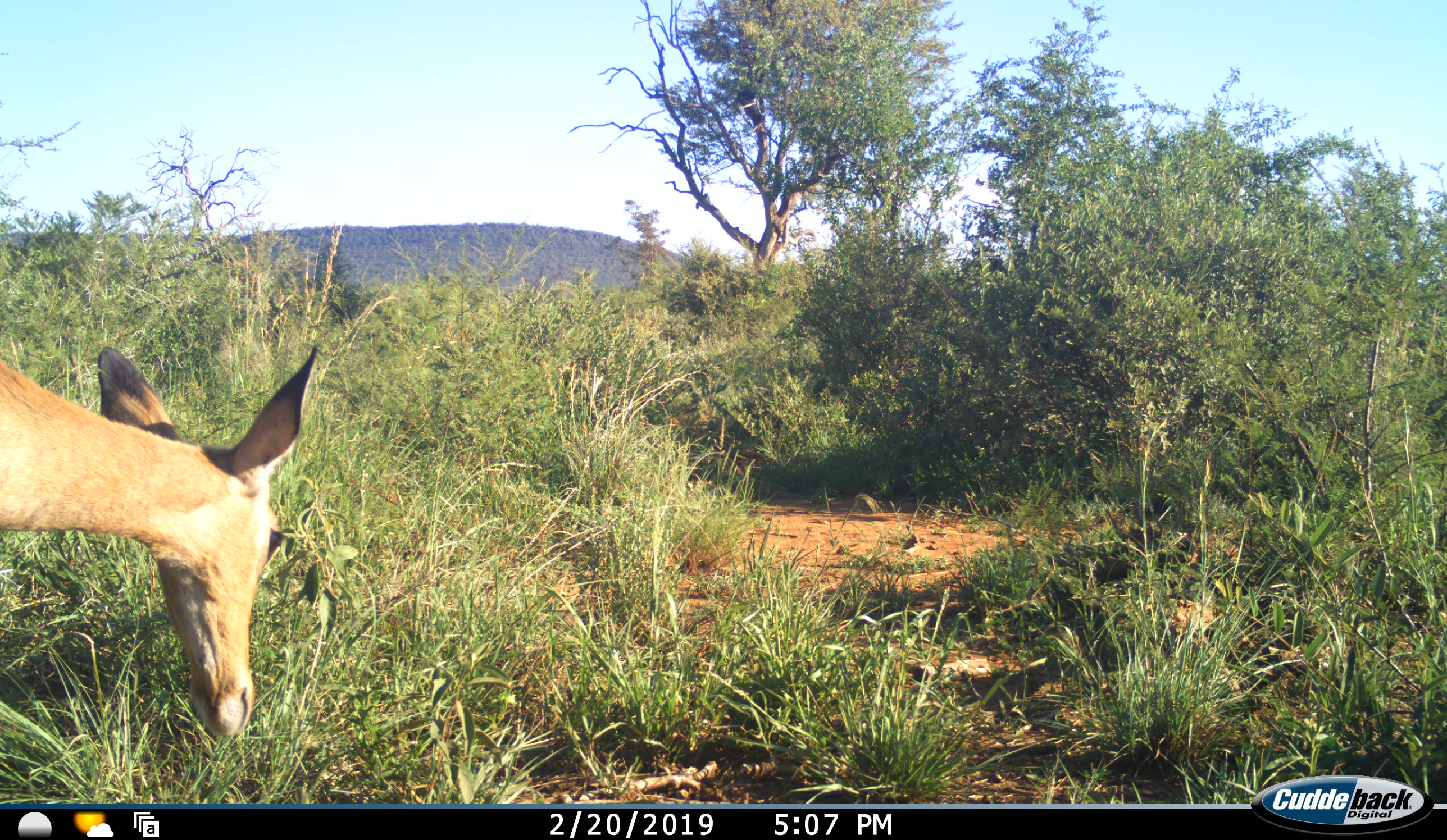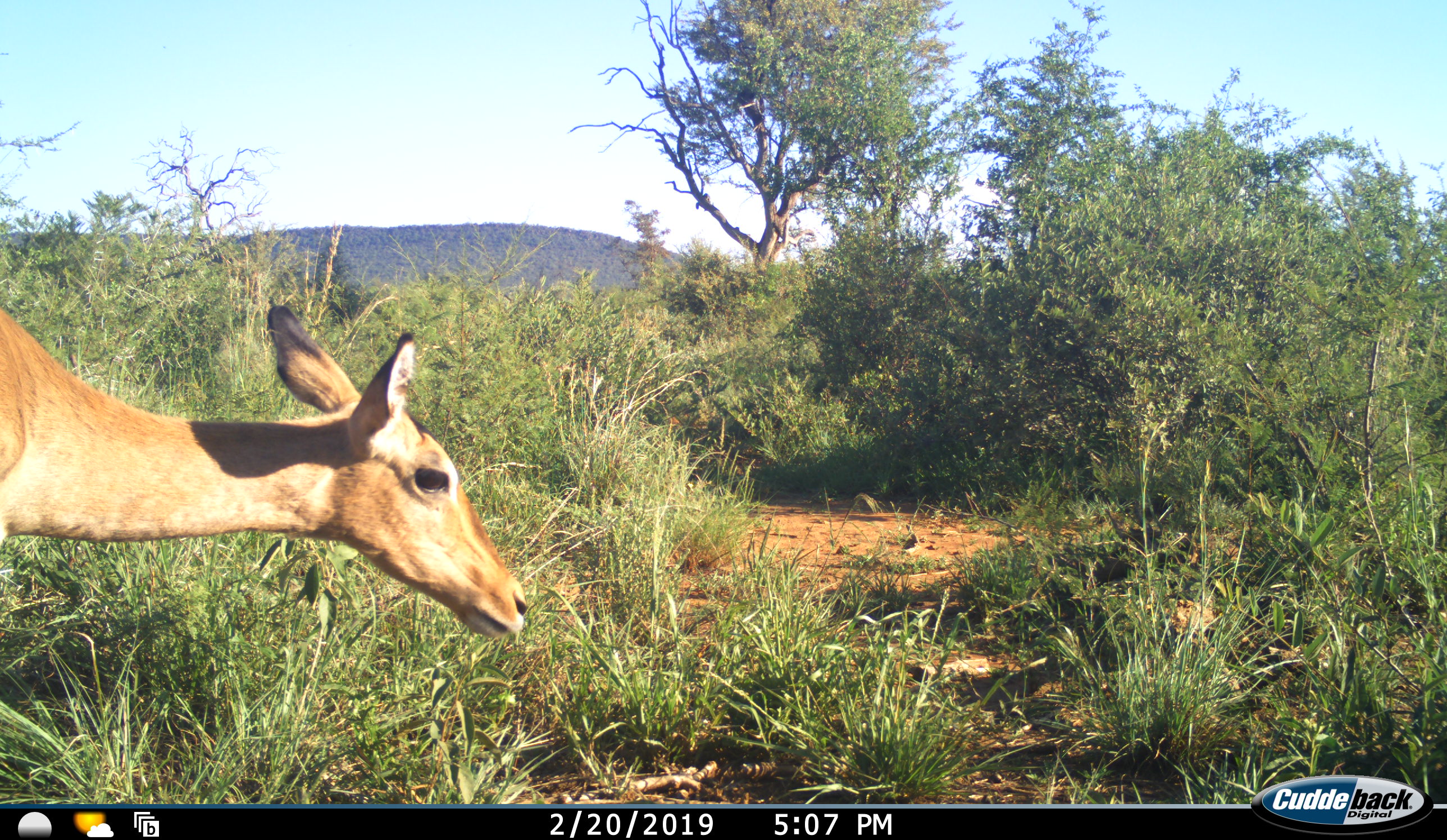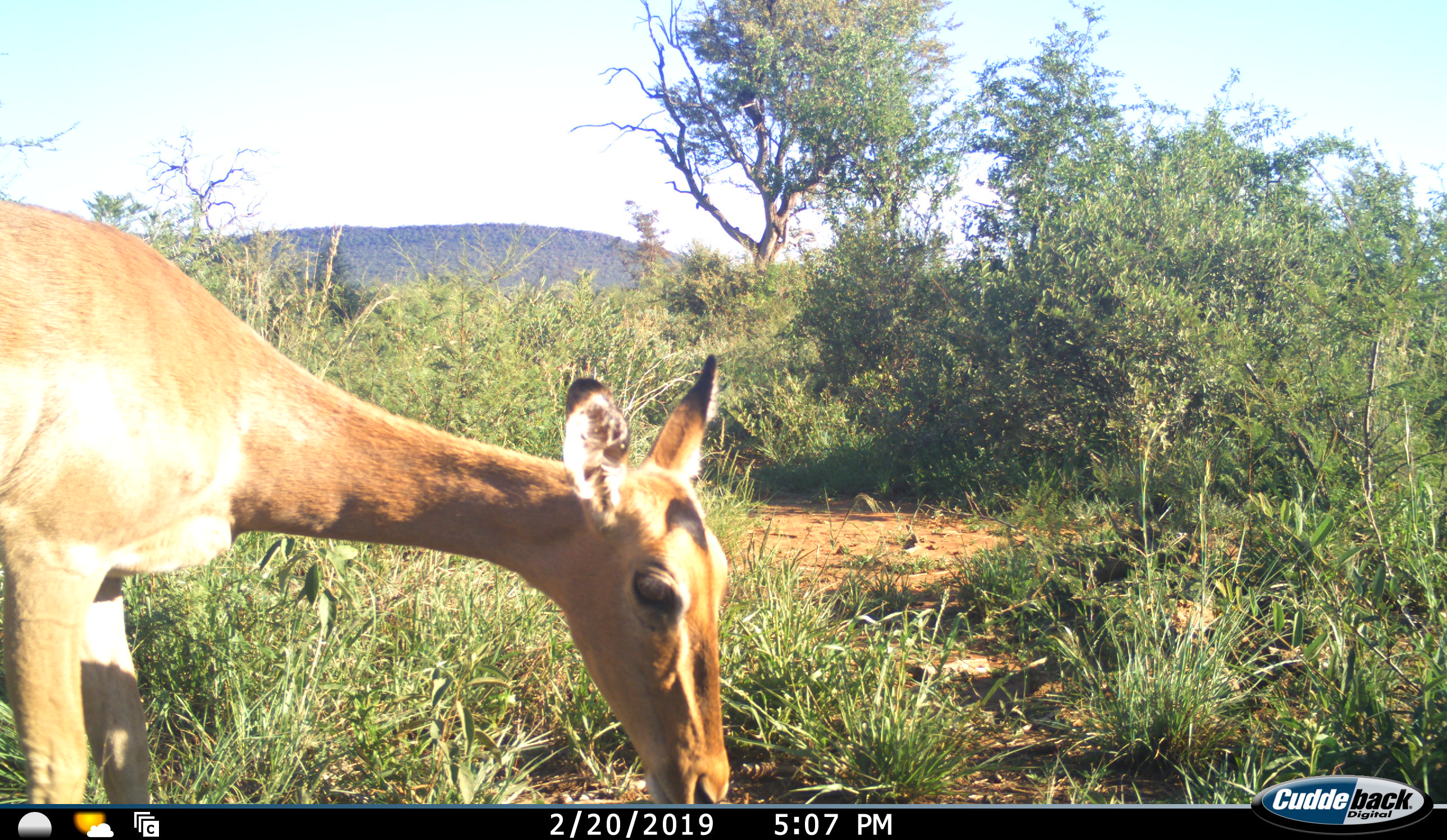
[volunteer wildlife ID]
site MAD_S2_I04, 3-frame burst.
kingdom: Animalia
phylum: Chordata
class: Mammalia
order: Artiodactyla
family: Bovidae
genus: Aepyceros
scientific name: Aepyceros melampus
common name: impala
Impala (Aepyceros melampus), count 1. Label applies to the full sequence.